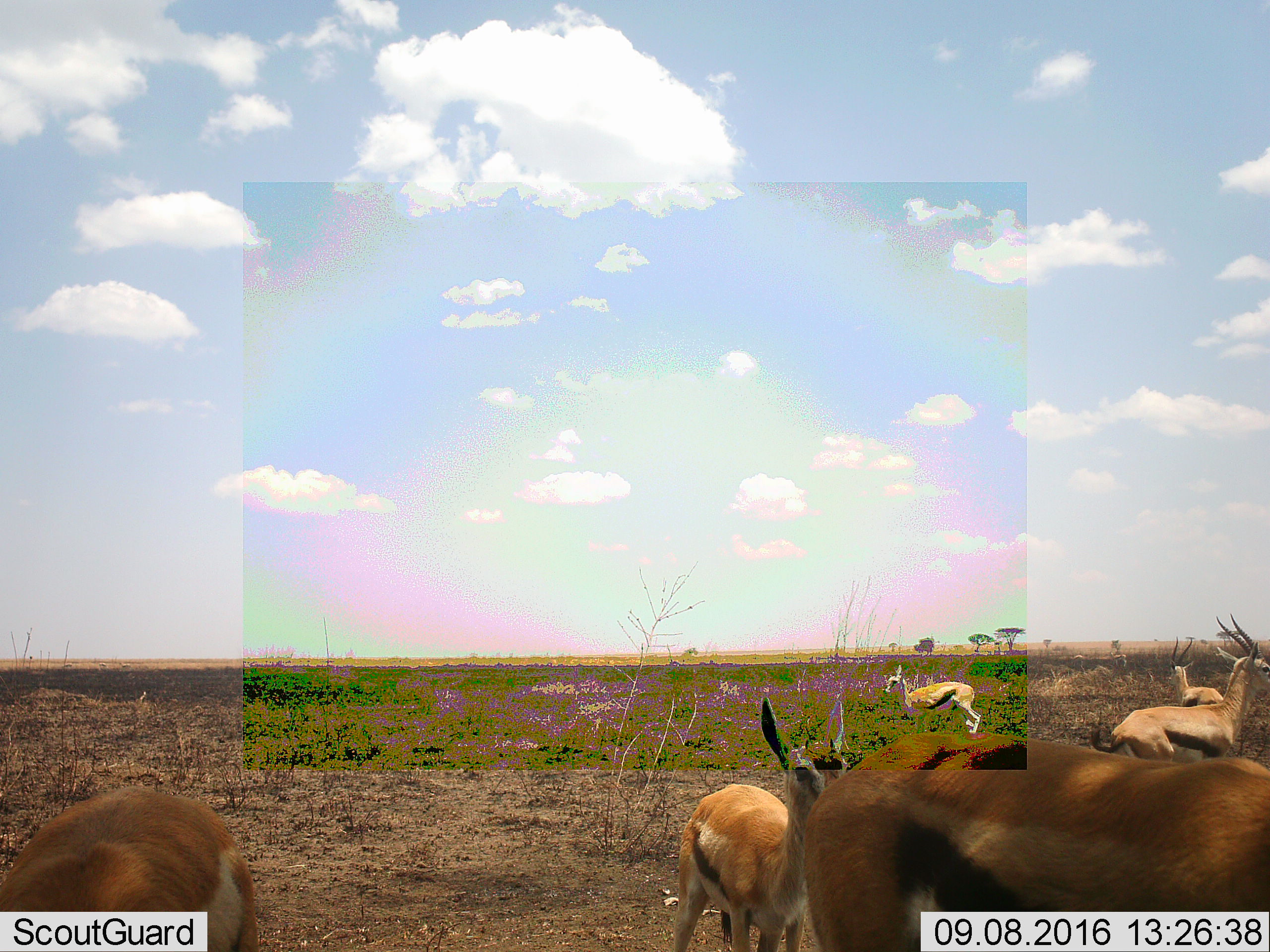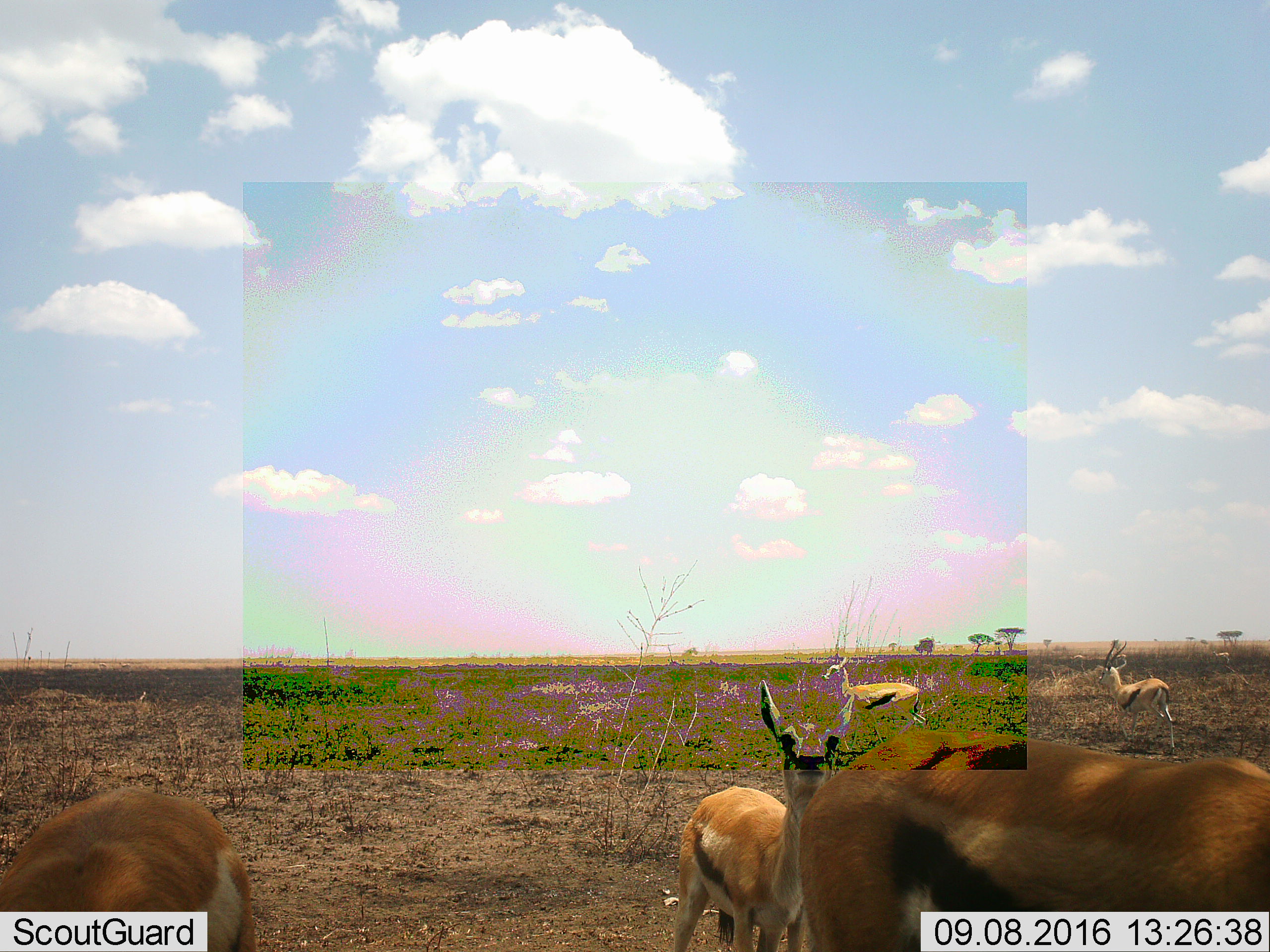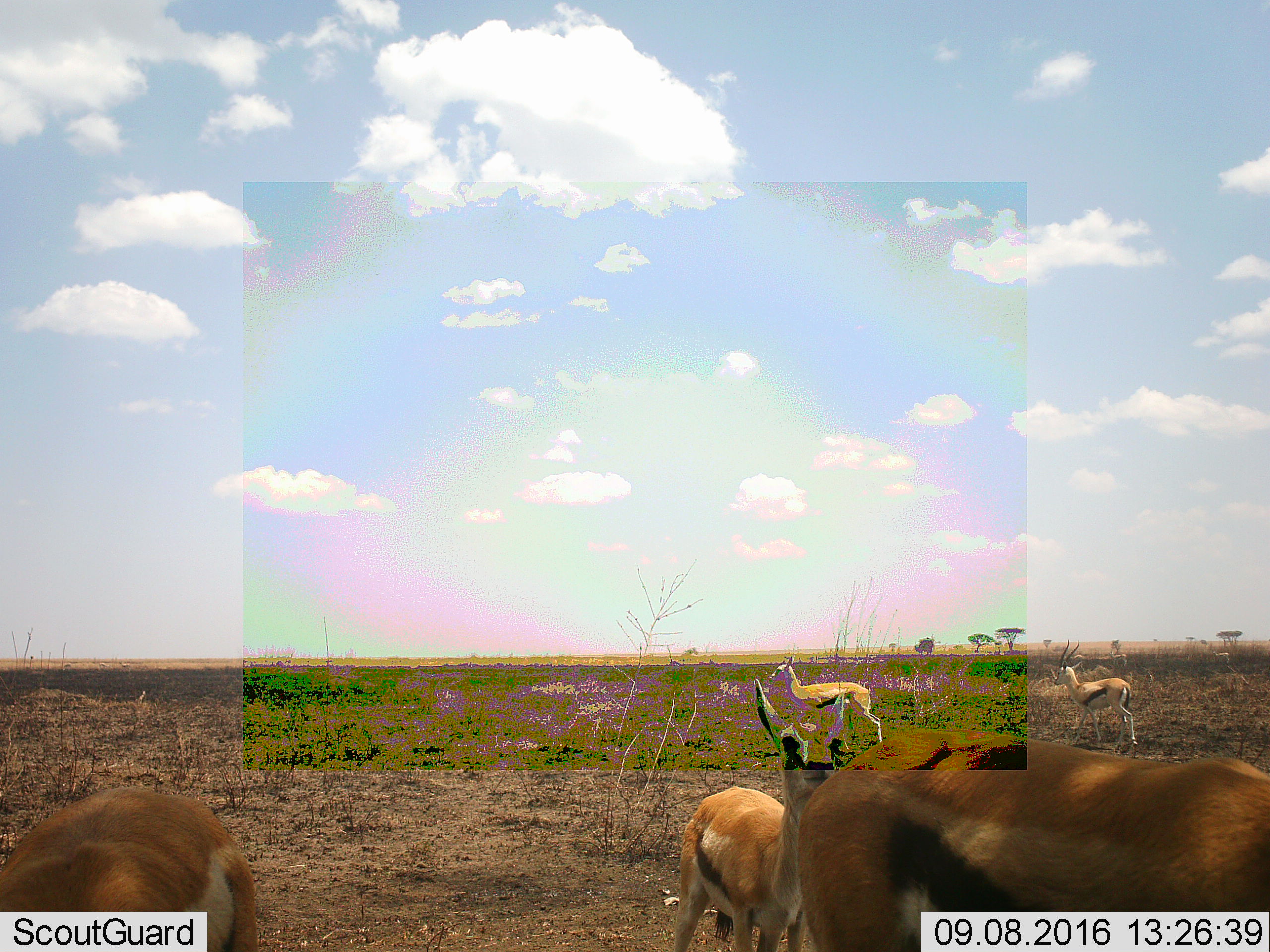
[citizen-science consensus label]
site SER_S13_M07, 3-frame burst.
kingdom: Animalia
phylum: Chordata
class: Mammalia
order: Artiodactyla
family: Bovidae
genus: Eudorcas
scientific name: Eudorcas thomsonii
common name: thomson's gazelle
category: gazellethomsons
Gazellethomsons (thomson's gazelle) (Eudorcas thomsonii), count 6. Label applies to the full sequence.